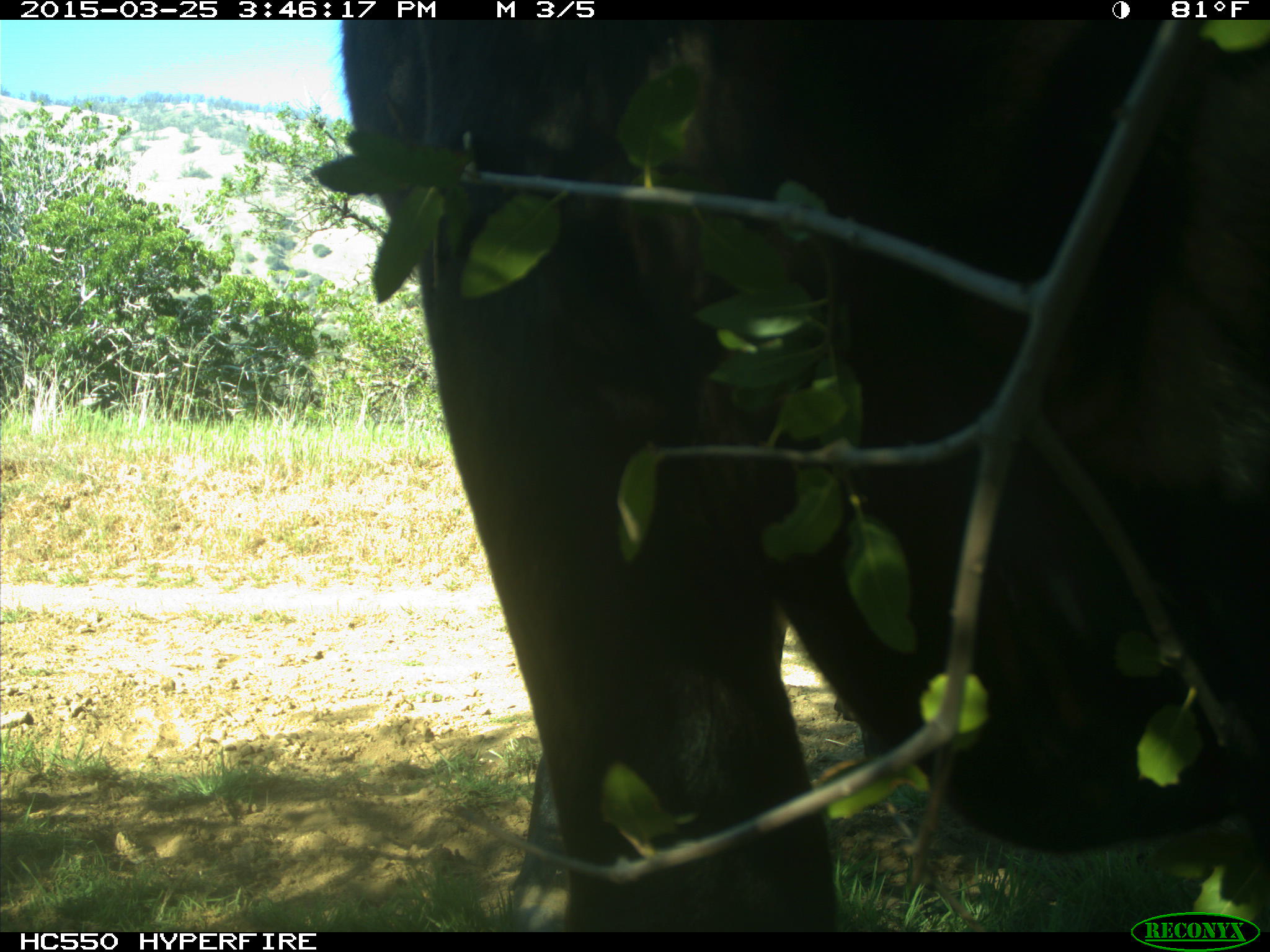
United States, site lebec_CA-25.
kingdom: Animalia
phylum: Chordata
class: Mammalia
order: Artiodactyla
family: Bovidae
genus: Bos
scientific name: Bos taurus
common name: domestic cow